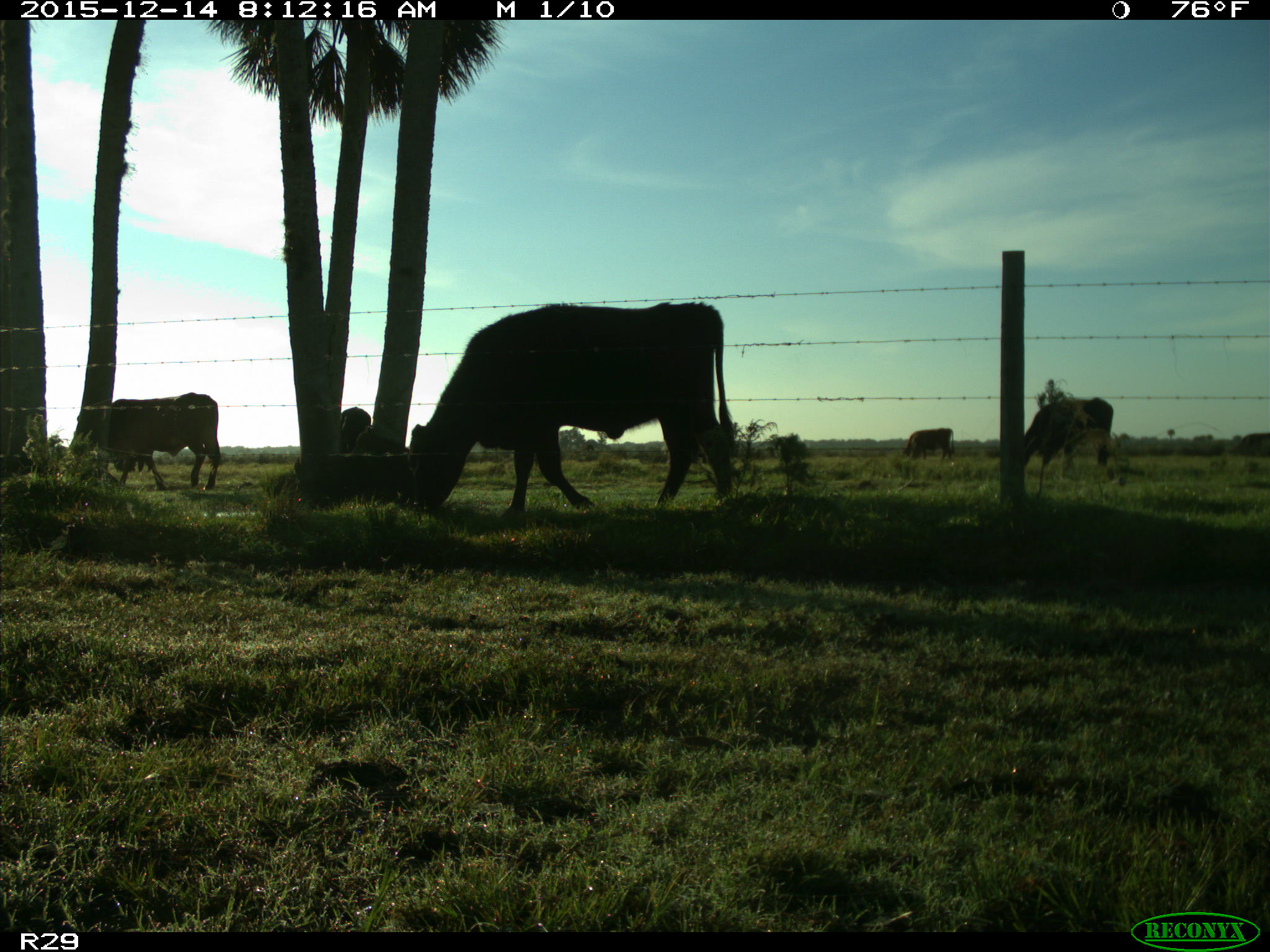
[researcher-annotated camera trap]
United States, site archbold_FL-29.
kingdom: Animalia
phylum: Chordata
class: Mammalia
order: Artiodactyla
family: Bovidae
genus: Bos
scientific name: Bos taurus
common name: domestic cow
Bos taurus (domestic cow).